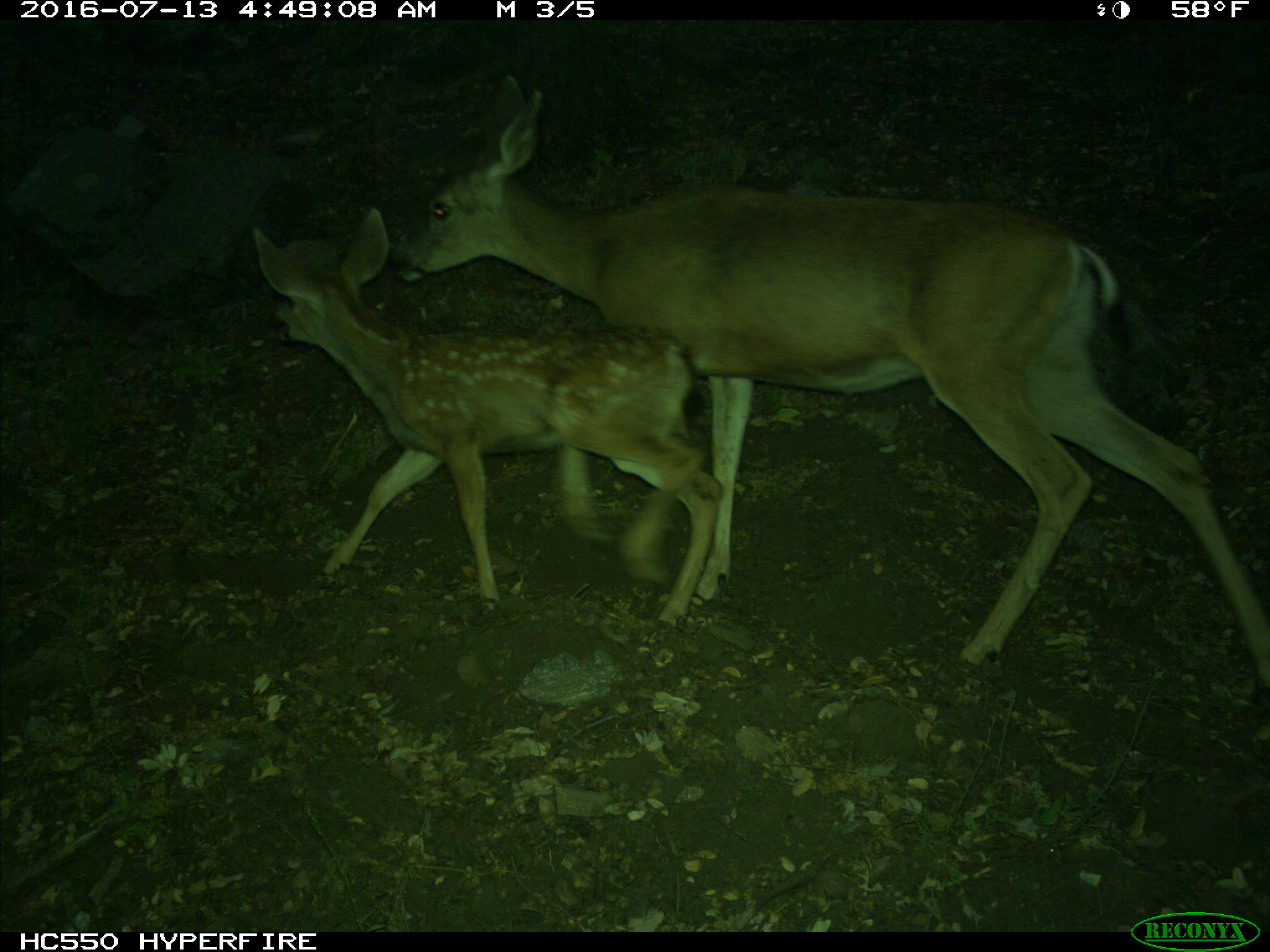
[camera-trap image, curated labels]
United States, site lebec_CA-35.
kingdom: Animalia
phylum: Chordata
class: Mammalia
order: Artiodactyla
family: Cervidae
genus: Odocoileus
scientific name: Odocoileus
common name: deer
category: unidentified deer